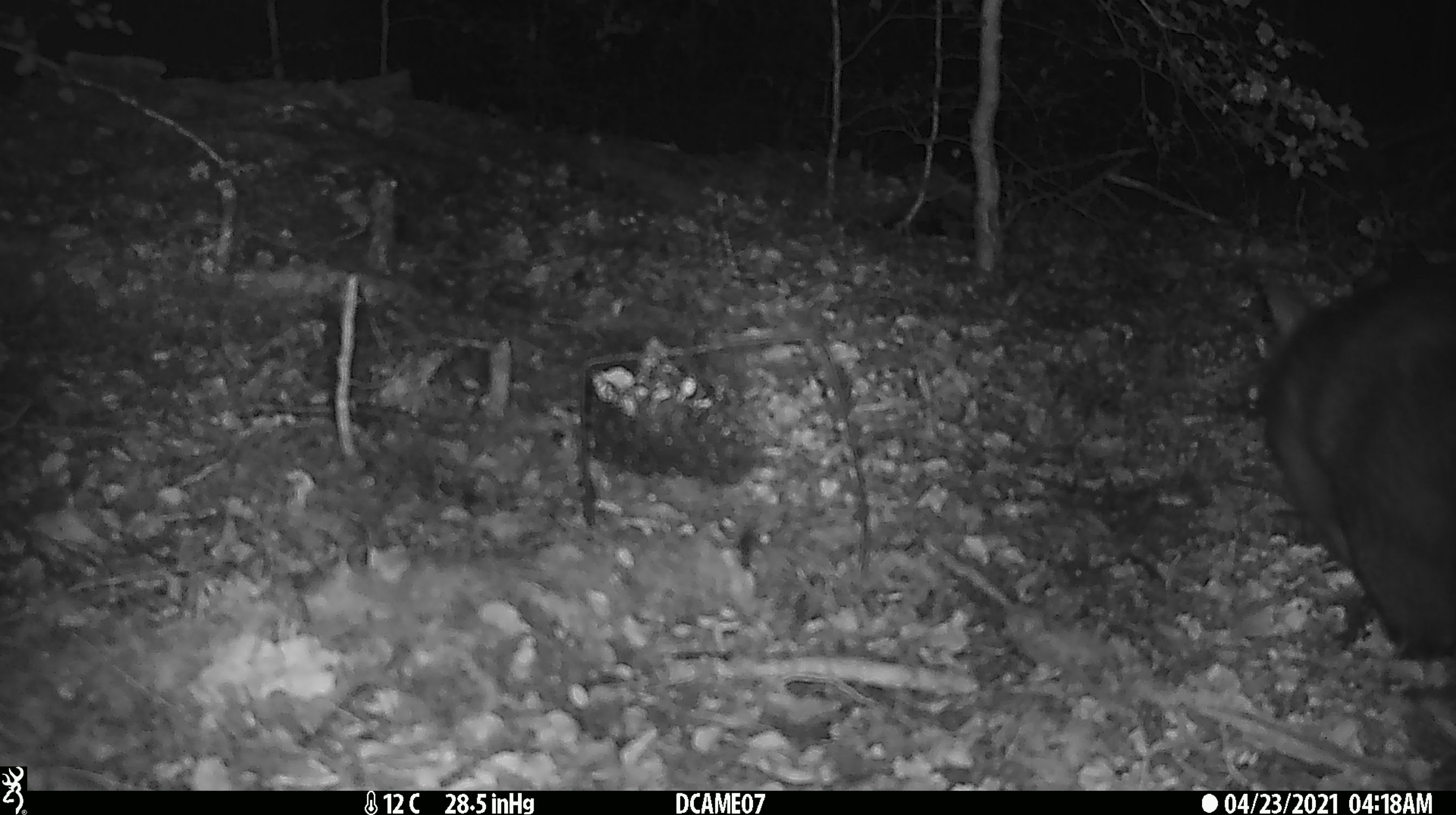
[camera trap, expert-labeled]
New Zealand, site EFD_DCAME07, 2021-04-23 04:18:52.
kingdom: Animalia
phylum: Chordata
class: Mammalia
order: Diprotodontia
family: Phalangeridae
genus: Trichosurus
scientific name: Trichosurus vulpecula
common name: common brushtail possum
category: possum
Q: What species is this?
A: Possum (common brushtail possum) (Trichosurus vulpecula).